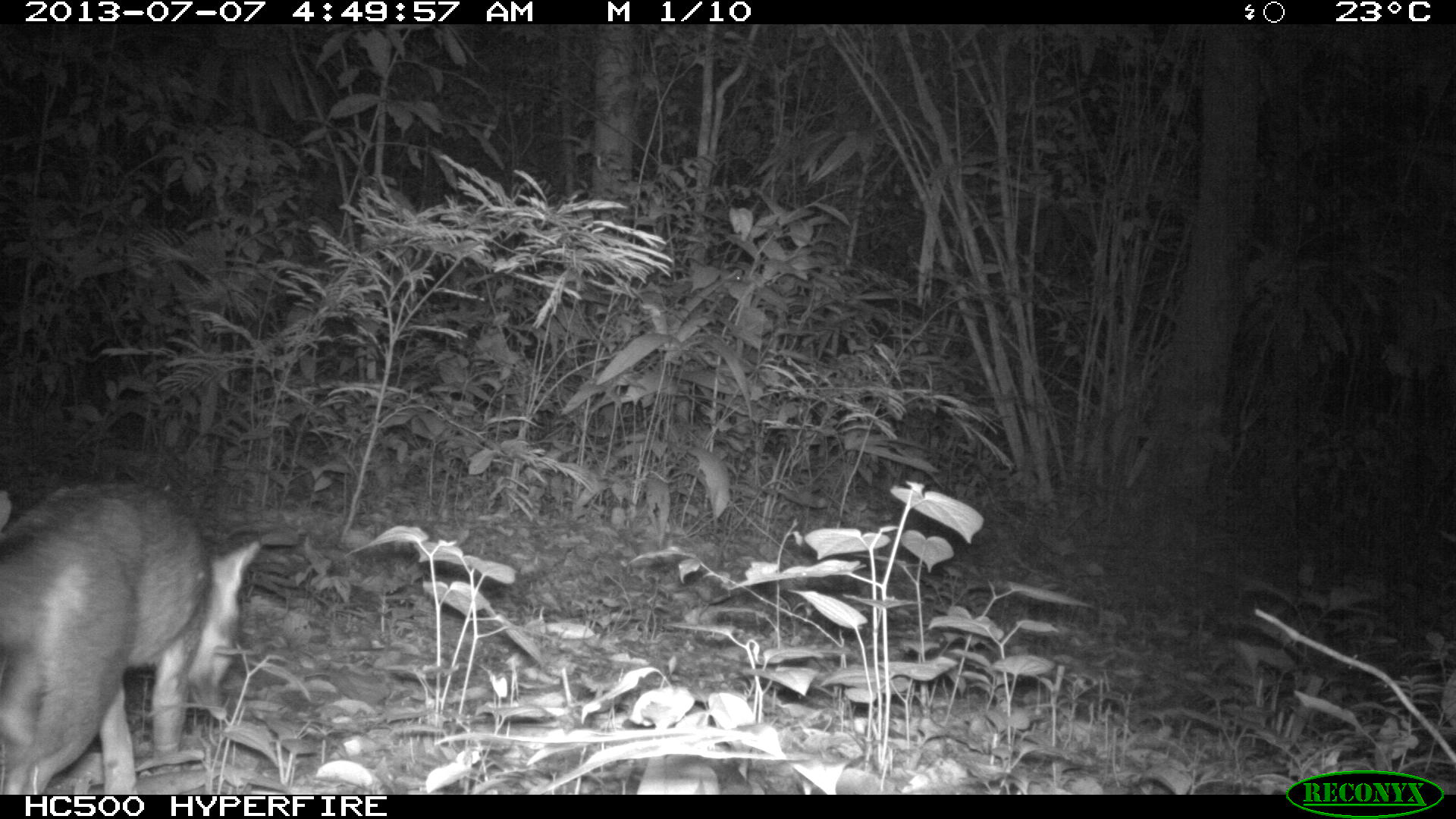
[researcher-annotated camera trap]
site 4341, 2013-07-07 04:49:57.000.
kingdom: Animalia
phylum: Chordata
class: Mammalia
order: Carnivora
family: Canidae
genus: Urocyon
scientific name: Urocyon cinereoargenteus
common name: gray fox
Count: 1.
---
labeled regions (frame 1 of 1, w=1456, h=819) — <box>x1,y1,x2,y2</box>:
urocyon cinereoargenteus: <box>0,476,259,798</box>